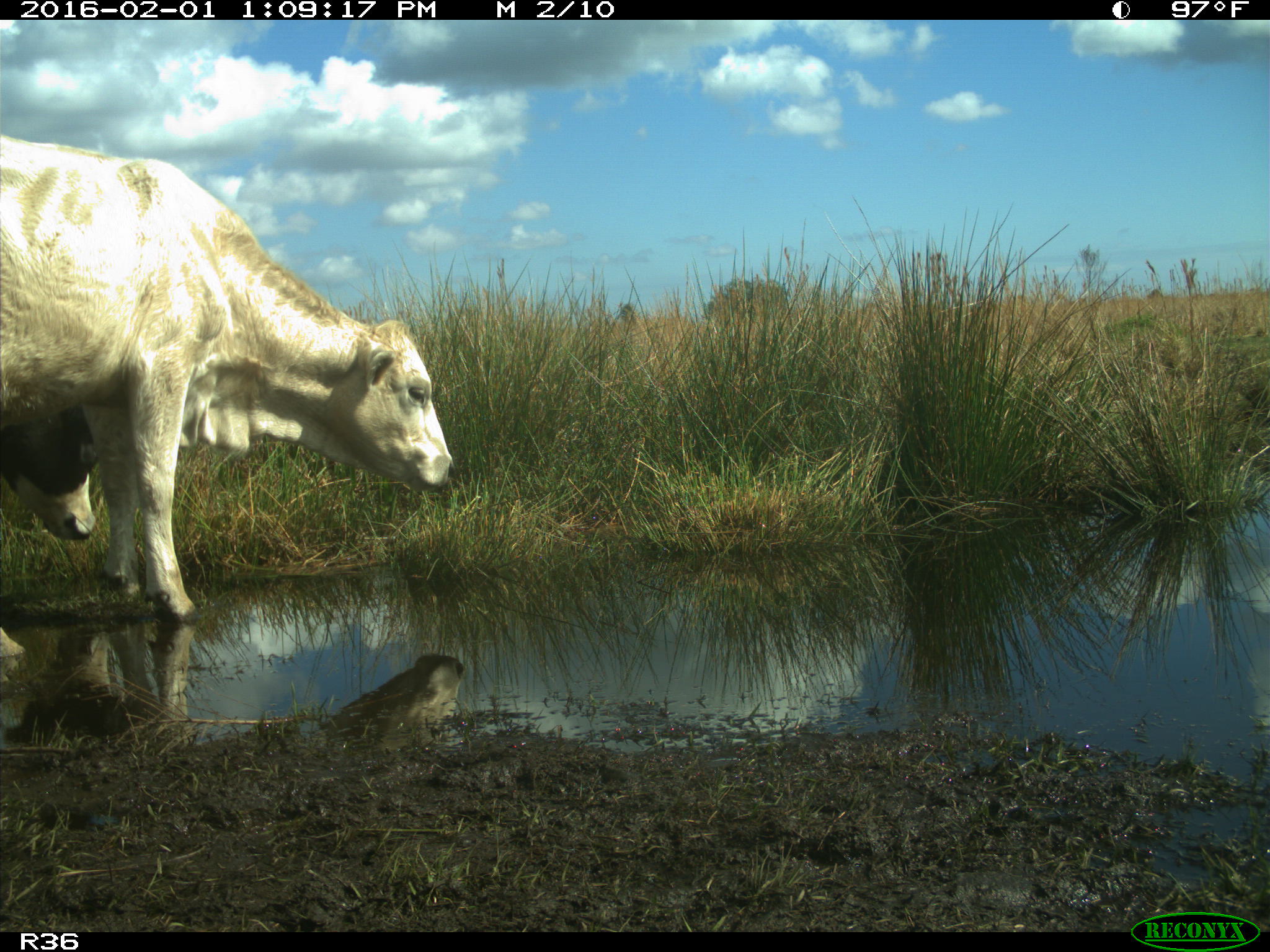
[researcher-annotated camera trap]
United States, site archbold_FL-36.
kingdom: Animalia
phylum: Chordata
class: Mammalia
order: Artiodactyla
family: Bovidae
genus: Bos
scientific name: Bos taurus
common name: domestic cow